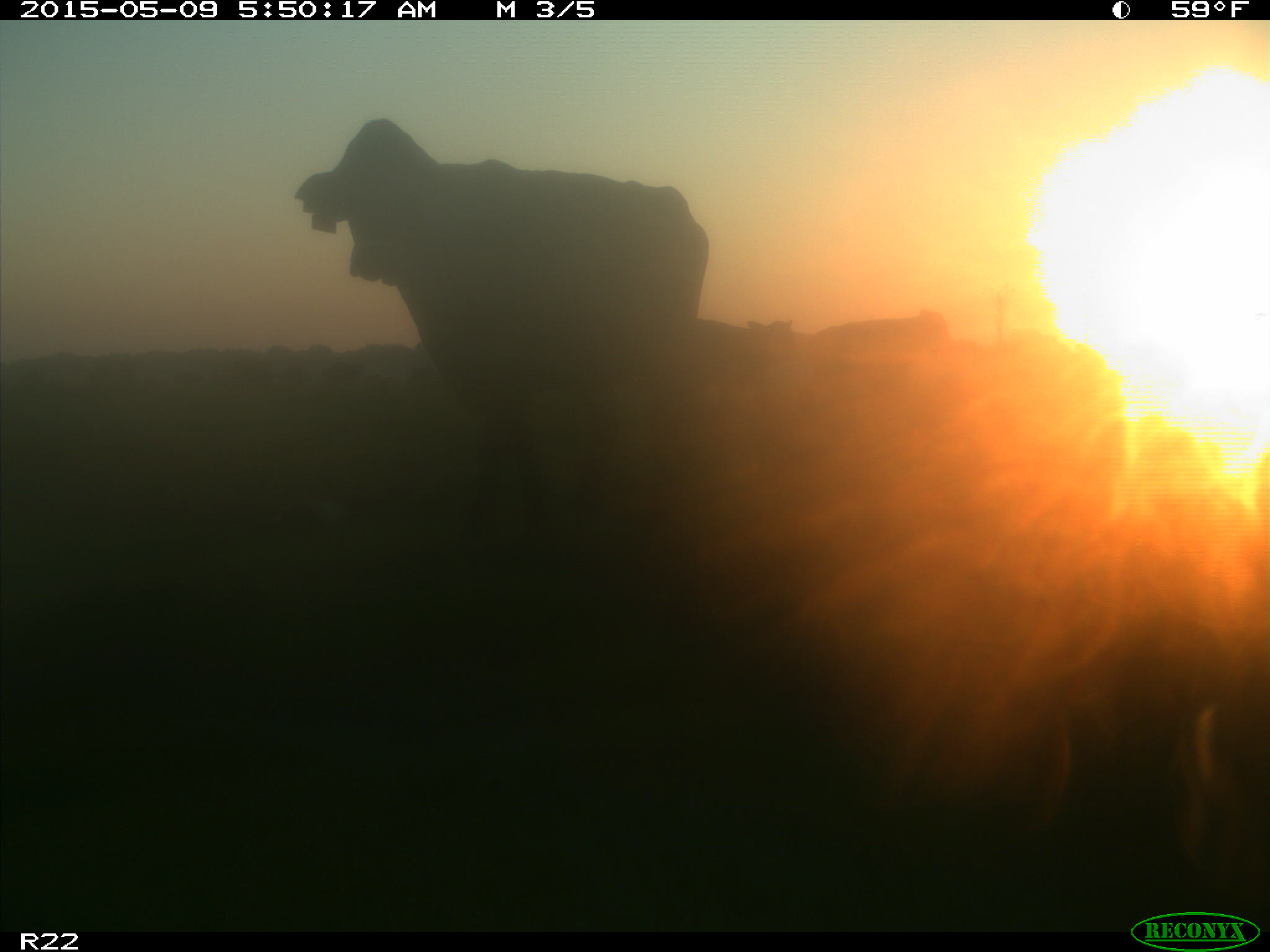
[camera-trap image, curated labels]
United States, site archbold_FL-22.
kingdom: Animalia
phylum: Chordata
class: Mammalia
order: Artiodactyla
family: Bovidae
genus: Bos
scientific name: Bos taurus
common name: domestic cow